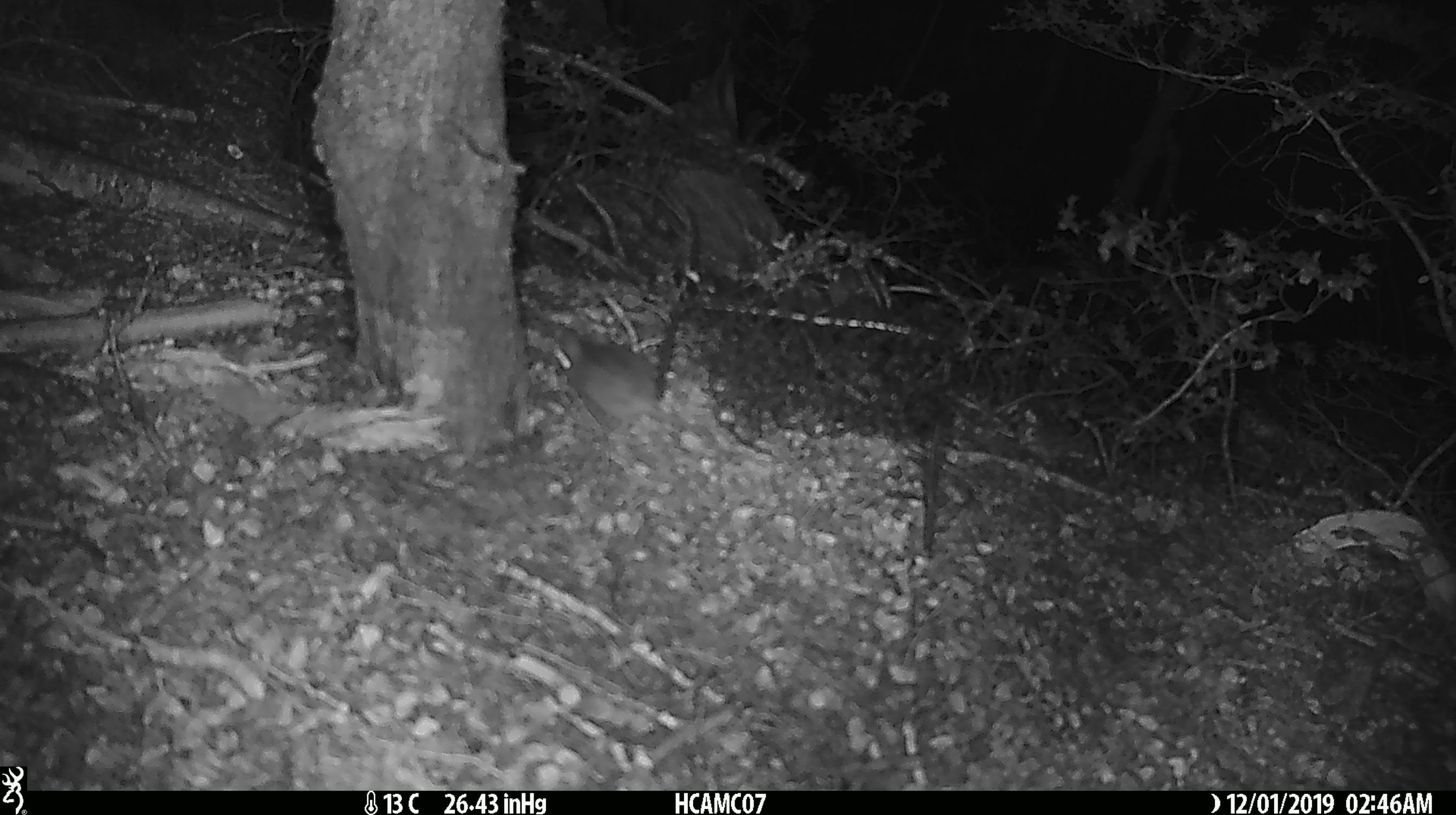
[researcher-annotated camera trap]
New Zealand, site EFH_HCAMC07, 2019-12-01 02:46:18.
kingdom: Animalia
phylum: Chordata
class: Mammalia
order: Rodentia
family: Muridae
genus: Mus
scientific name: Mus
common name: mouse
Mouse (Mus).